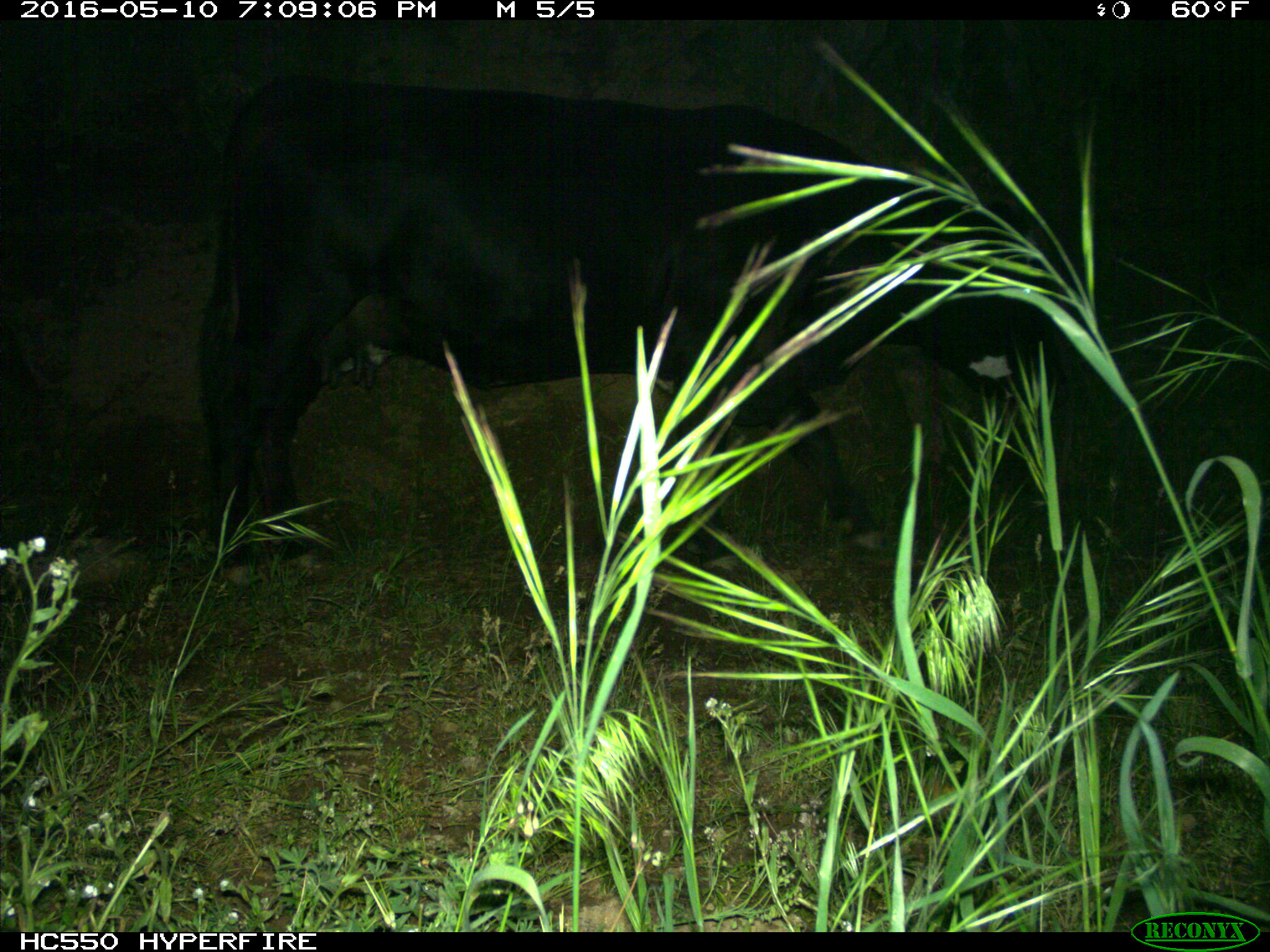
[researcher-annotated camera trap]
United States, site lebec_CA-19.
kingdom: Animalia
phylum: Chordata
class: Mammalia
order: Artiodactyla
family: Bovidae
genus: Bos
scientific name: Bos taurus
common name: domestic cow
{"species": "Bos taurus (domestic cow)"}